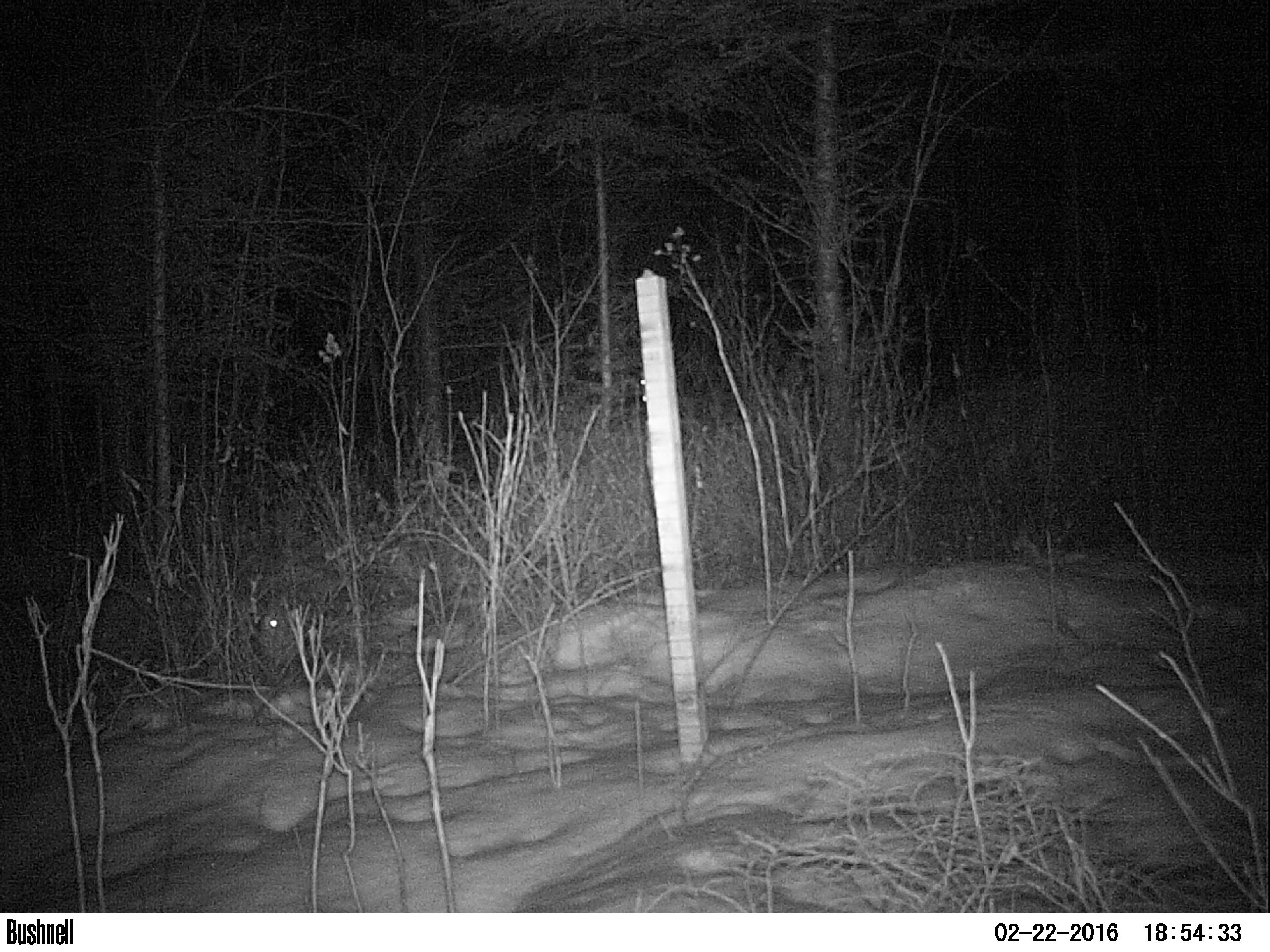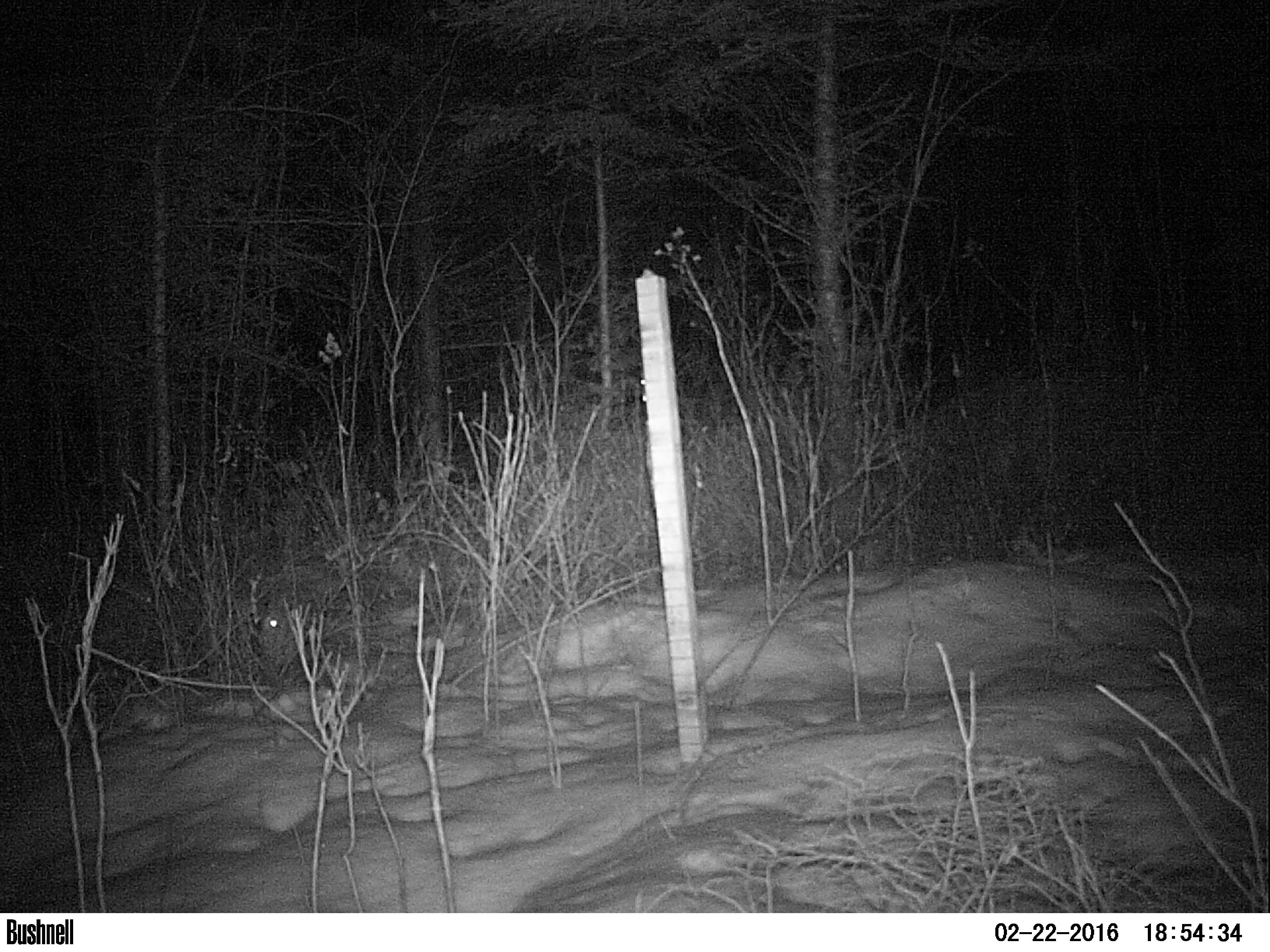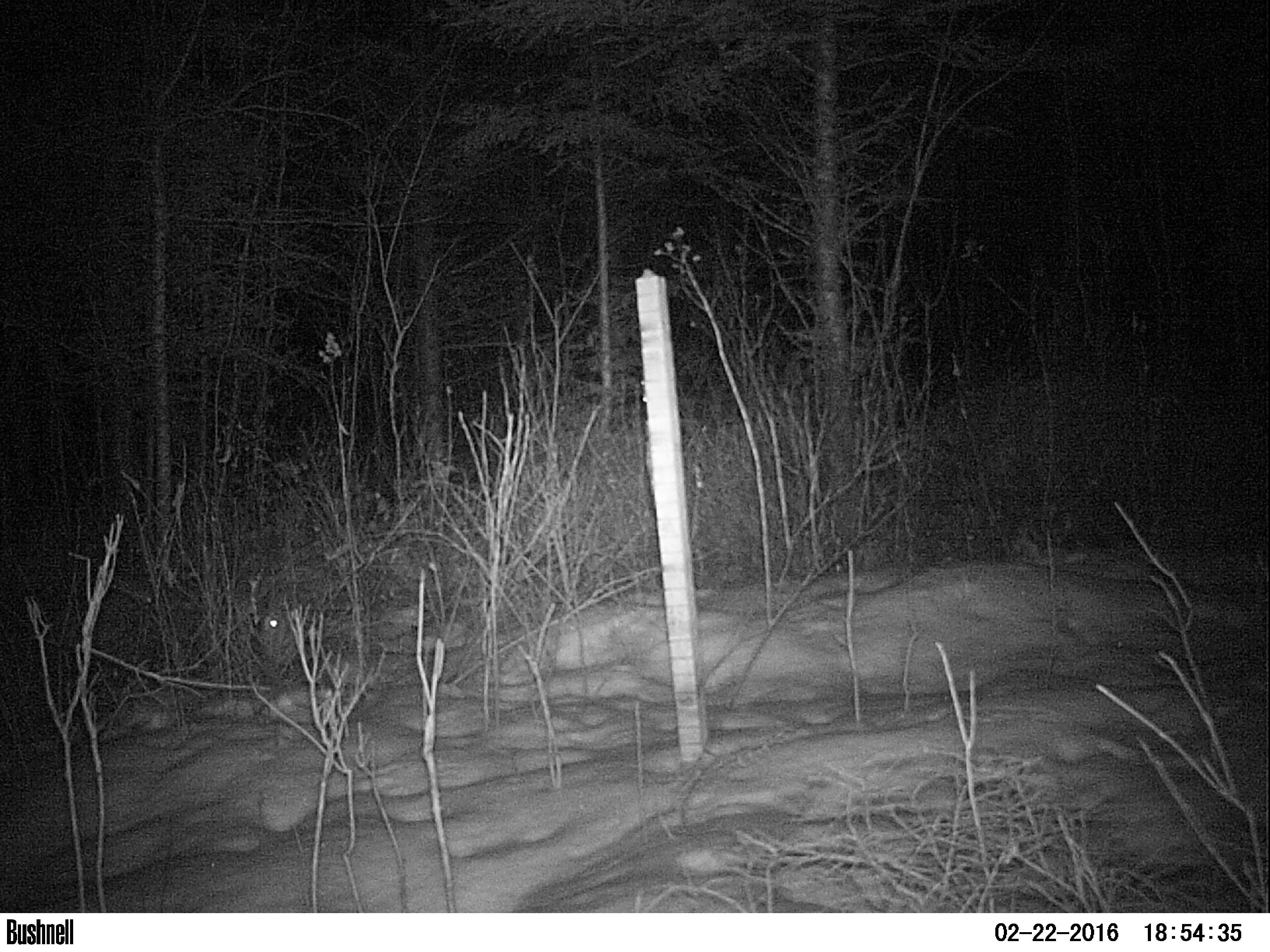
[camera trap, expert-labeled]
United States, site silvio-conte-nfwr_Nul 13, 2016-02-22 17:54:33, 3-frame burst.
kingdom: Animalia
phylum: Chordata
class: Mammalia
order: Lagomorpha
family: Leporidae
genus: Lepus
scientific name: Lepus americanus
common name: snowshoe hare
Snowshoe hare (Lepus americanus).